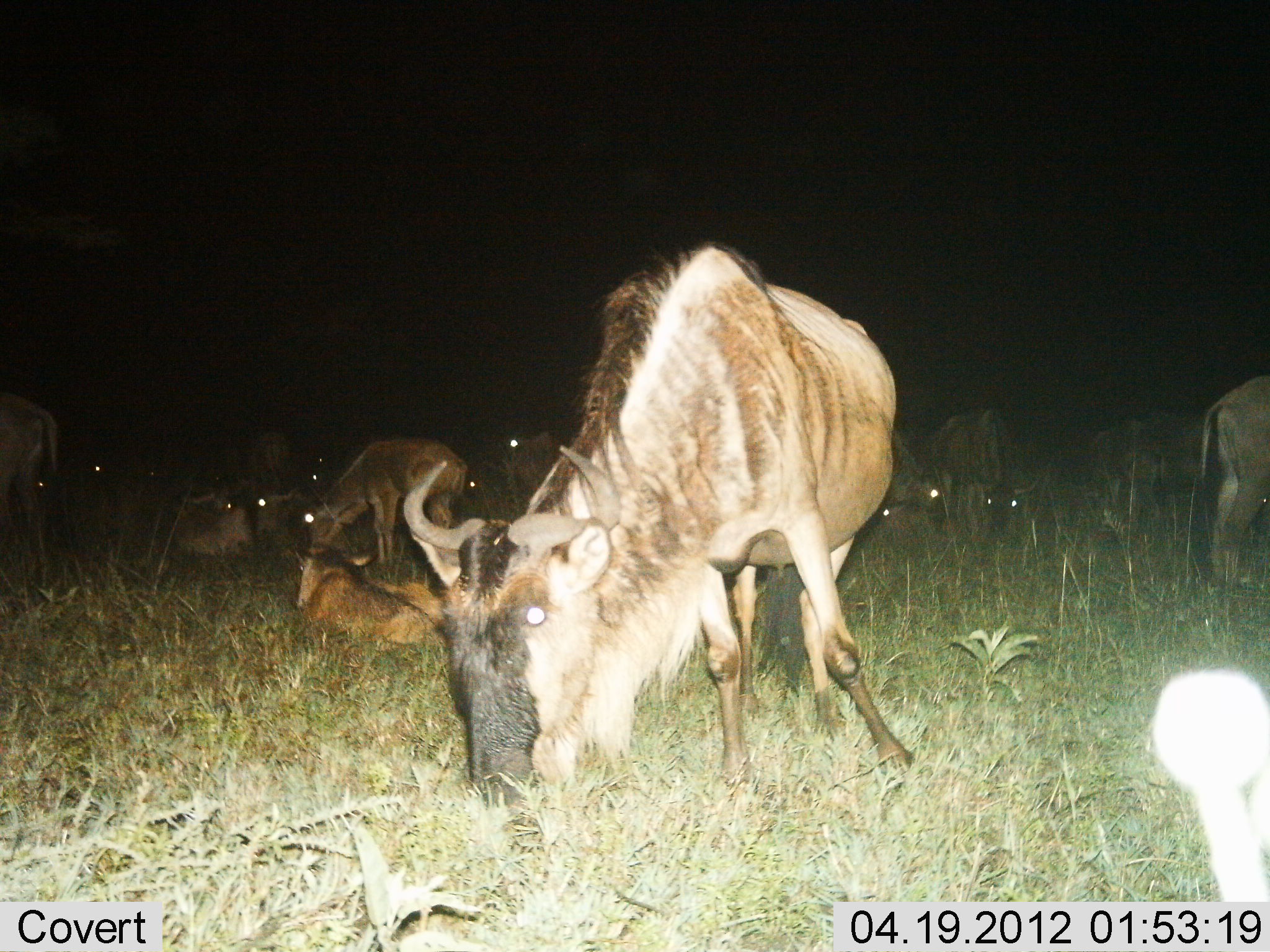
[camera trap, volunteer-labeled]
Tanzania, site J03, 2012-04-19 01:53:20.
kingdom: Animalia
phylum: Chordata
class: Mammalia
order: Artiodactyla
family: Bovidae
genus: Connochaetes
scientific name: Connochaetes taurinus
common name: blue wildebeest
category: wildebeest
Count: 11-50.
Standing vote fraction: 48%.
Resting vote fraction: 81%.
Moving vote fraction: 4%.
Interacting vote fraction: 4%.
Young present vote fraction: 26%.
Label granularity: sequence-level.